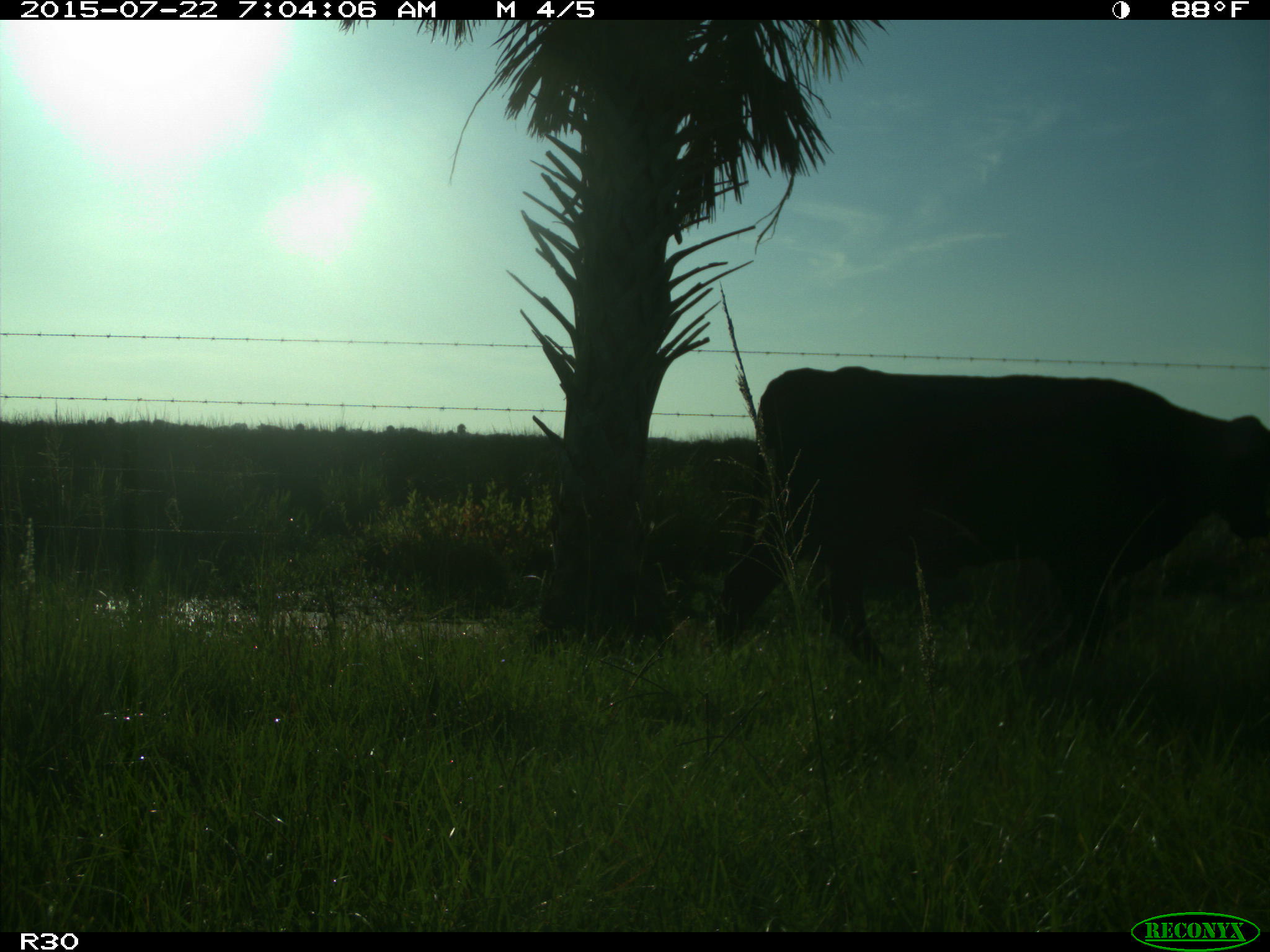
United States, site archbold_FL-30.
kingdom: Animalia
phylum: Chordata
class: Mammalia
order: Artiodactyla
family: Bovidae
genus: Bos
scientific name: Bos taurus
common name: domestic cow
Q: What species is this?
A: Bos taurus (domestic cow).